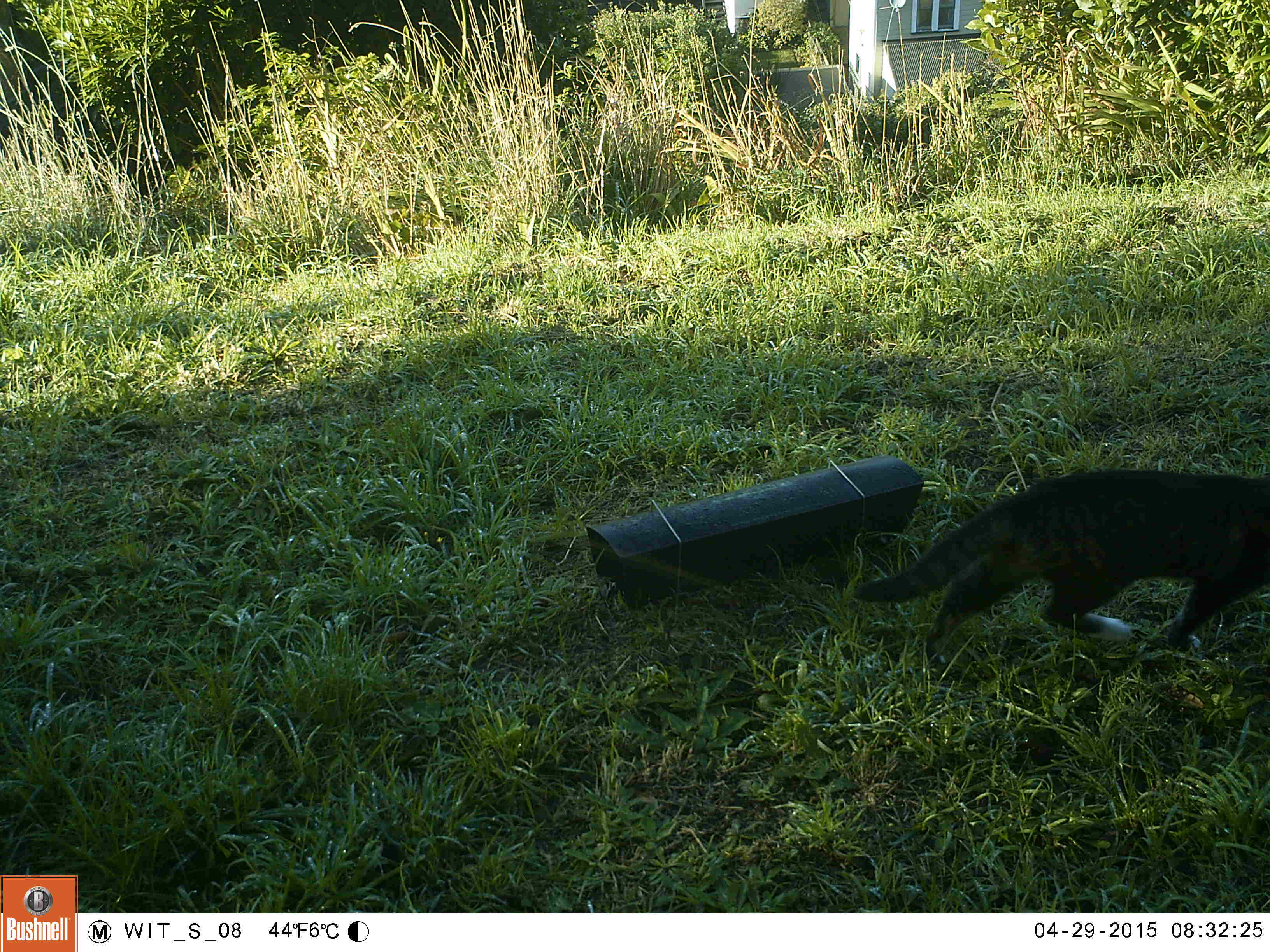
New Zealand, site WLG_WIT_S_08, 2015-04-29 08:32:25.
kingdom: Animalia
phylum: Chordata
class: Mammalia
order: Carnivora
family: Felidae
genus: Felis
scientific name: Felis catus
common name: domestic cat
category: cat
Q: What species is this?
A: Cat (domestic cat) (Felis catus).